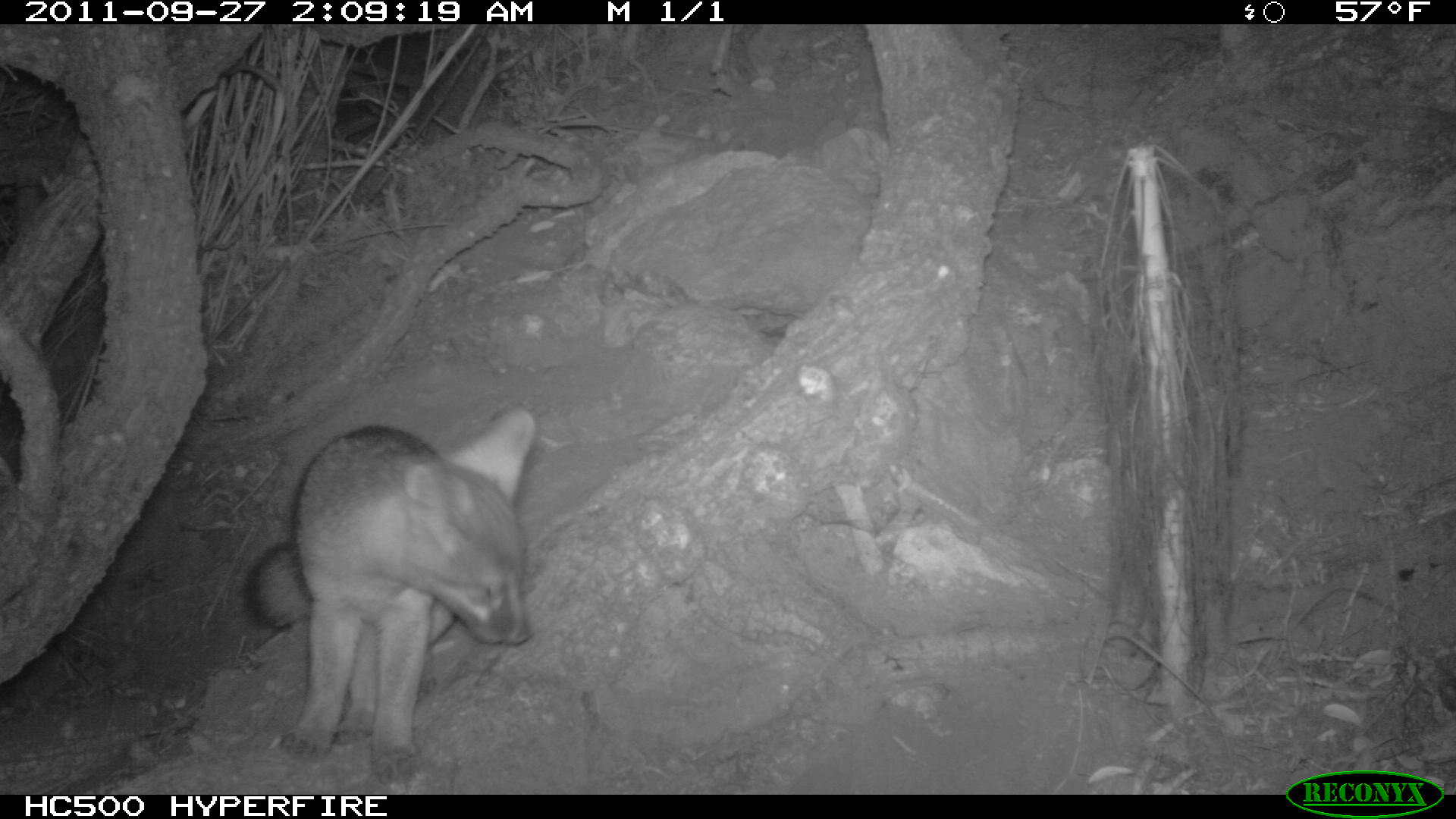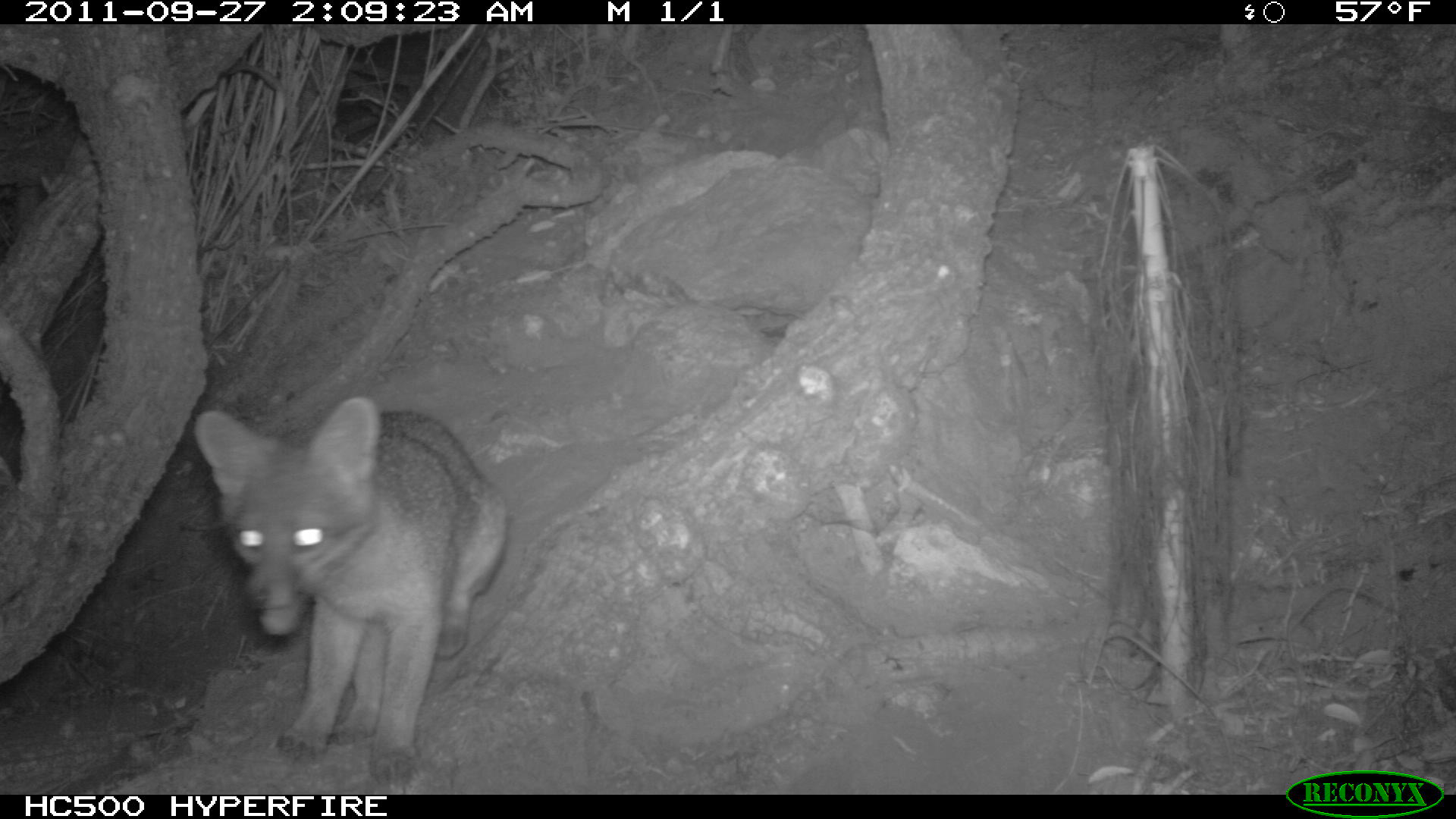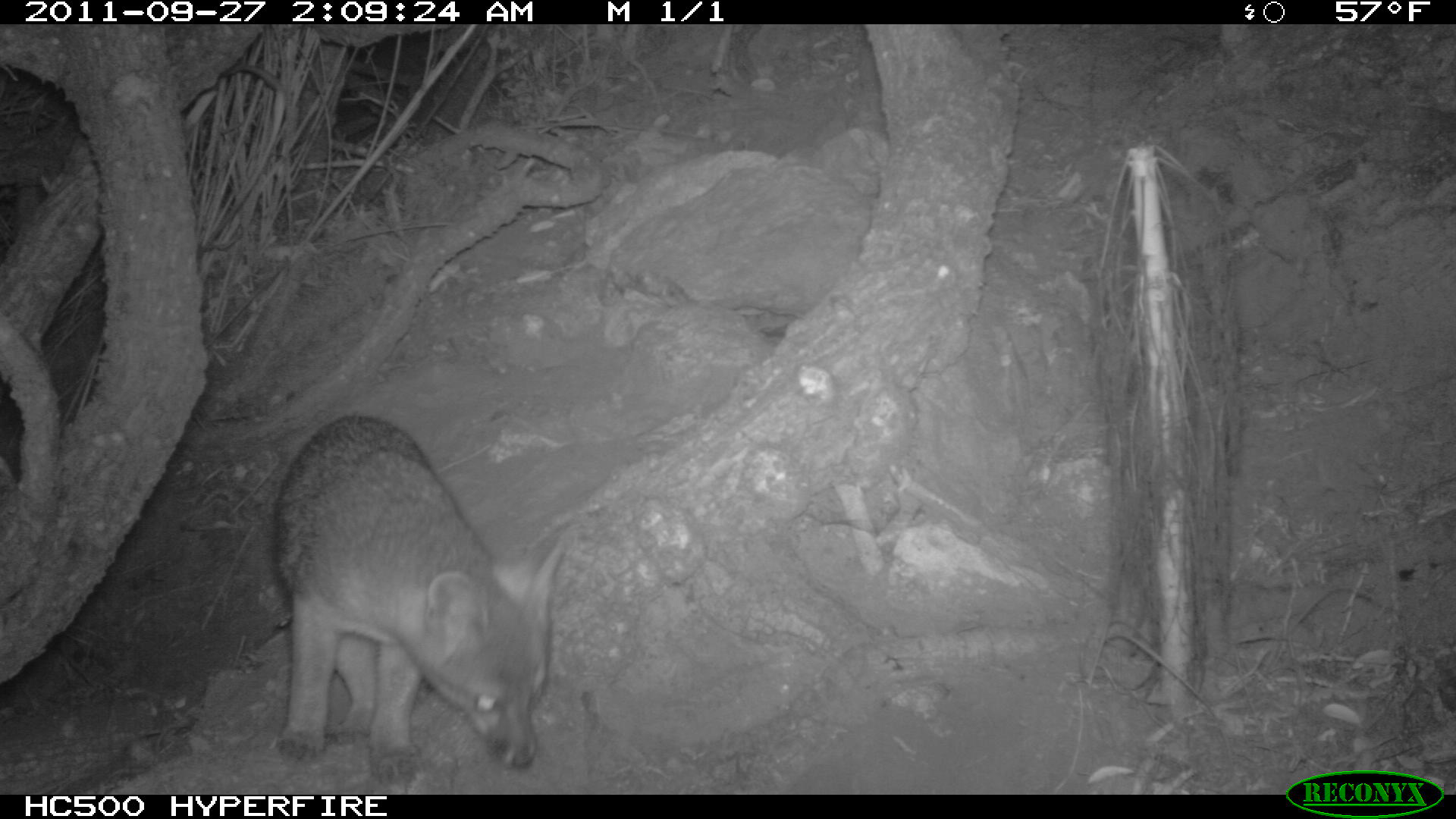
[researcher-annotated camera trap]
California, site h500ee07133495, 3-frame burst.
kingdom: Animalia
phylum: Chordata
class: Mammalia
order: Carnivora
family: Canidae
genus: Urocyon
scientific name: Urocyon littoralis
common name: island fox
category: fox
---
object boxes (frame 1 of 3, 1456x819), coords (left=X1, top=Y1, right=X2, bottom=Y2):
fox: (left=245, top=406, right=535, bottom=783)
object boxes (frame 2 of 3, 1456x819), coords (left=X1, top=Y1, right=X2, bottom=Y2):
fox: (left=193, top=395, right=508, bottom=791)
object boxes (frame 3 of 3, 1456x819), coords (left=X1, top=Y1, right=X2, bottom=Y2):
fox: (left=272, top=413, right=567, bottom=786)